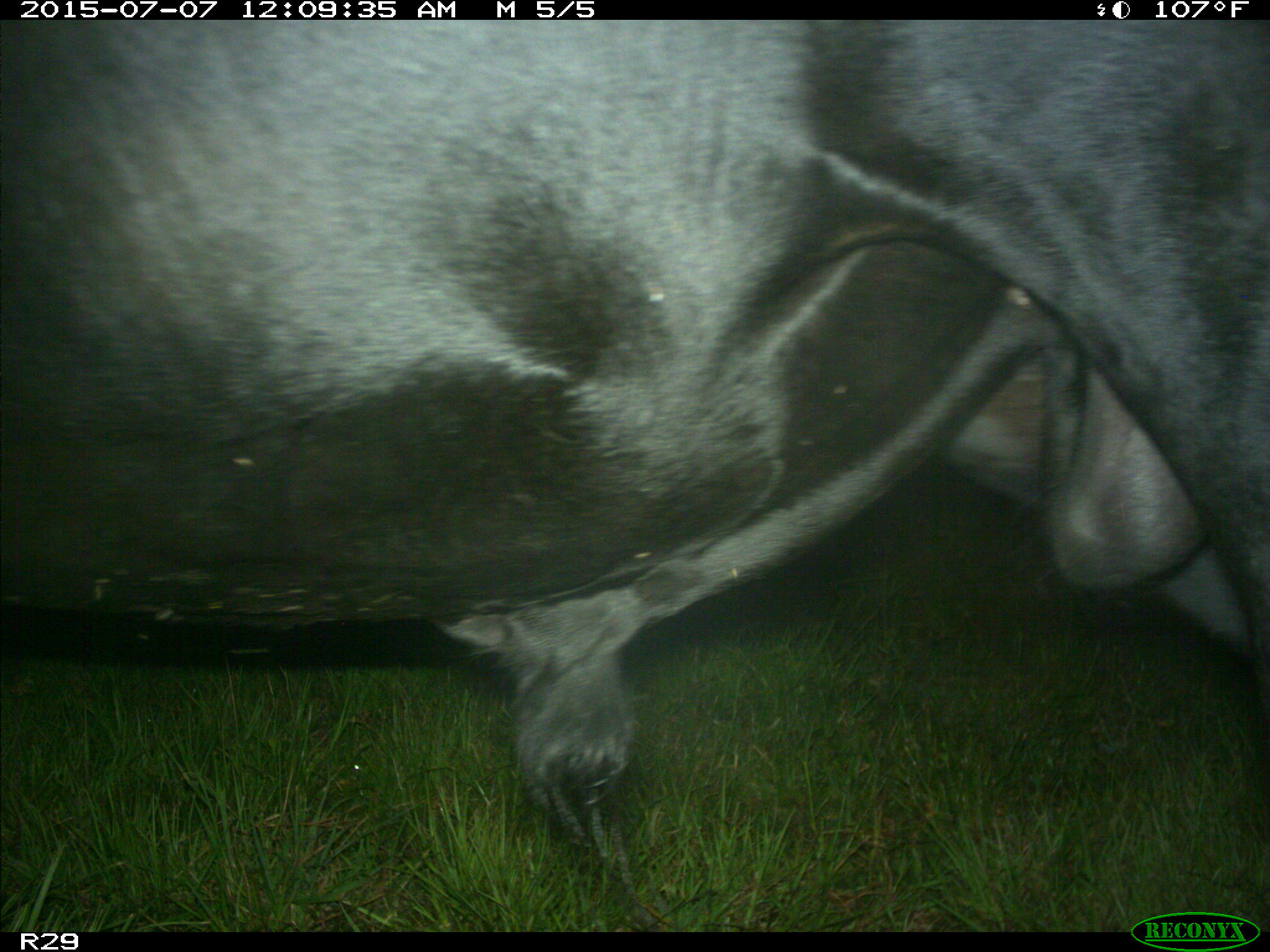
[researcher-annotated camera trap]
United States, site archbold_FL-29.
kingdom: Animalia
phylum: Chordata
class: Mammalia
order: Artiodactyla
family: Bovidae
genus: Bos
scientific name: Bos taurus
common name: domestic cow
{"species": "Bos taurus (domestic cow)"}